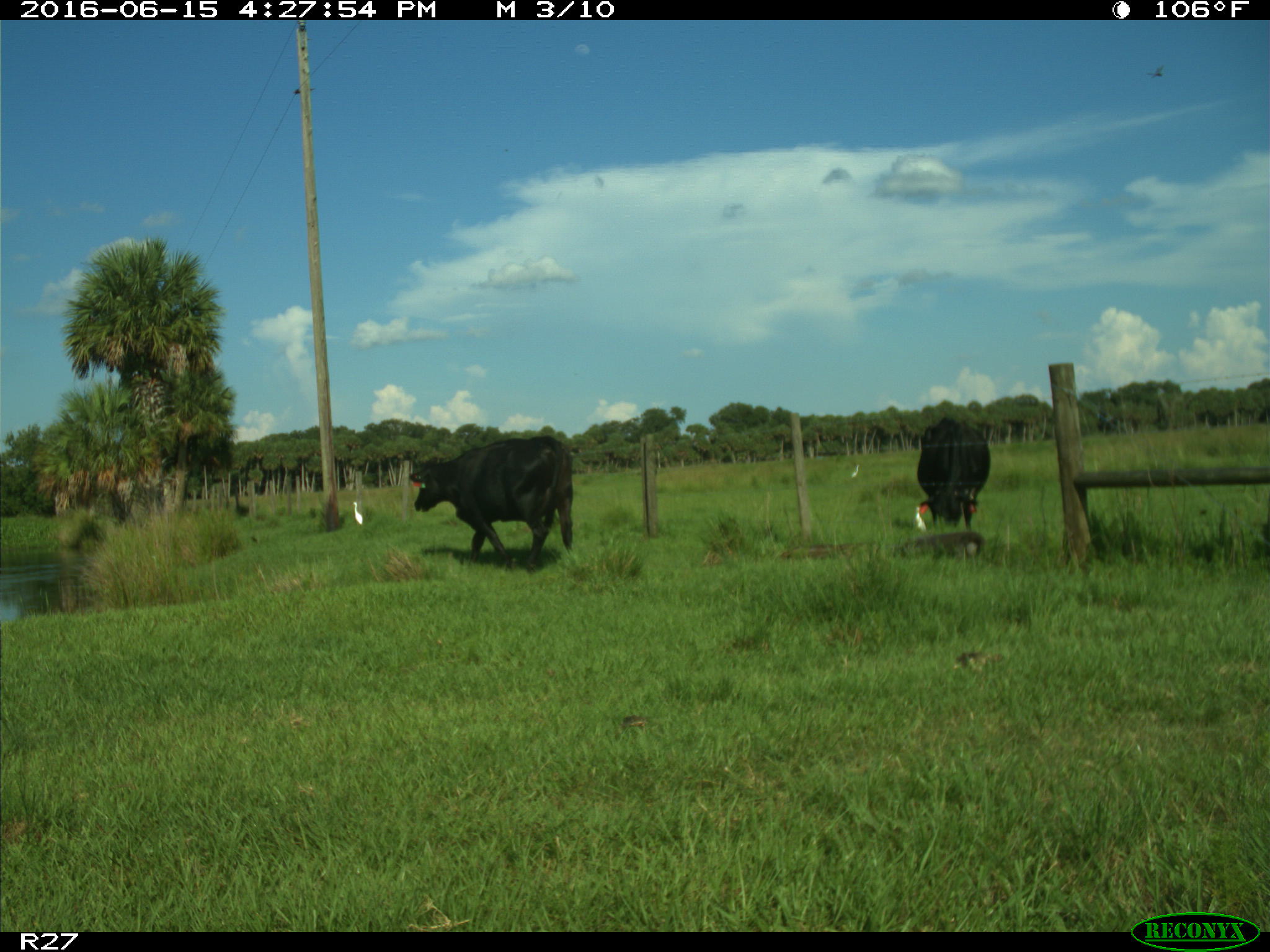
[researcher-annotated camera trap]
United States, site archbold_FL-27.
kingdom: Animalia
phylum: Chordata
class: Mammalia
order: Artiodactyla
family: Bovidae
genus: Bos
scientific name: Bos taurus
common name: domestic cow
Bos taurus (domestic cow).